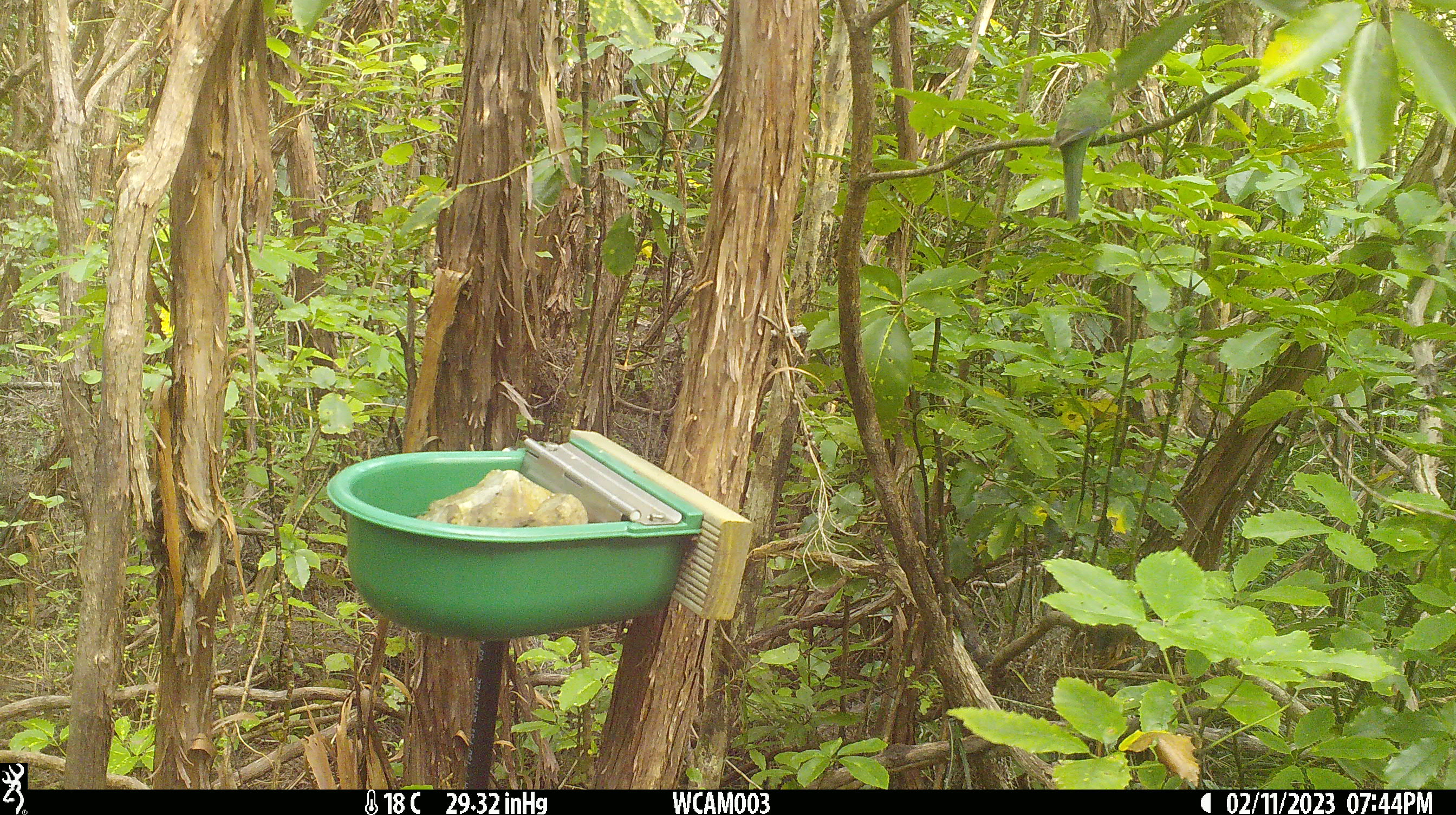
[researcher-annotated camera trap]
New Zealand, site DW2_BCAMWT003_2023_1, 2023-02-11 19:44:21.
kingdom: Animalia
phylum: Chordata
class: Aves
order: Psittaciformes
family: Psittaculidae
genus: Cyanoramphus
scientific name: Cyanoramphus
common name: parakeet